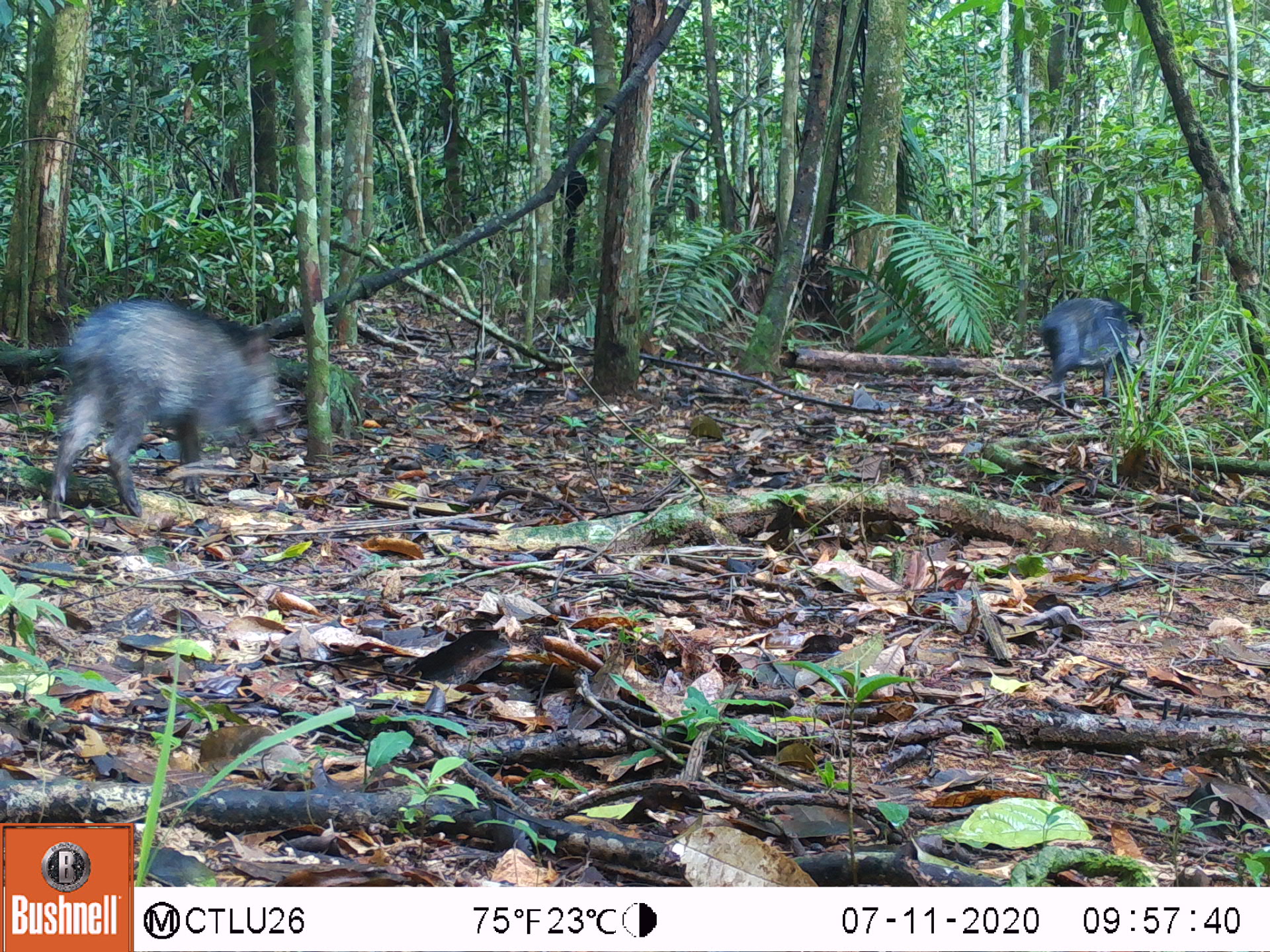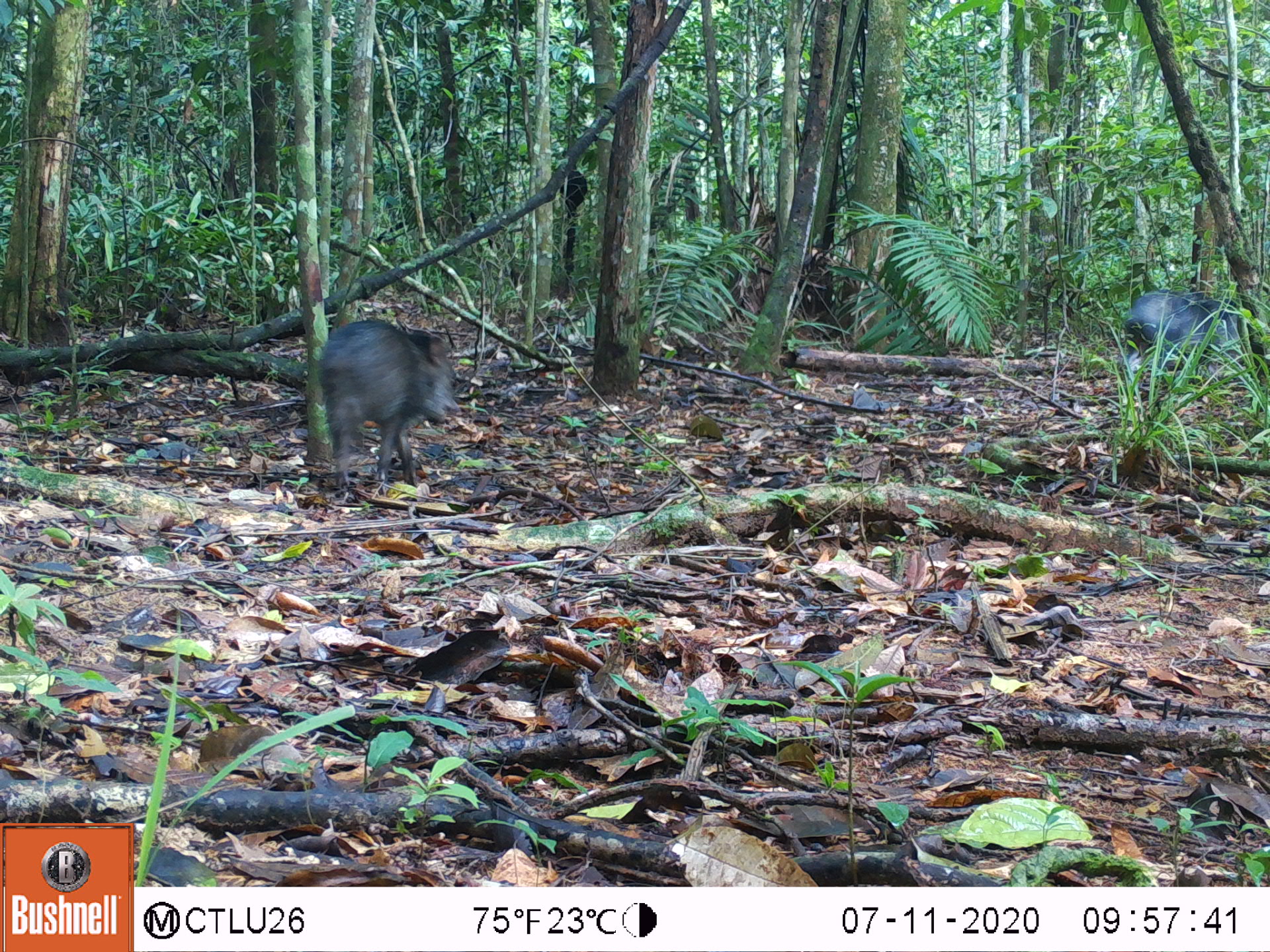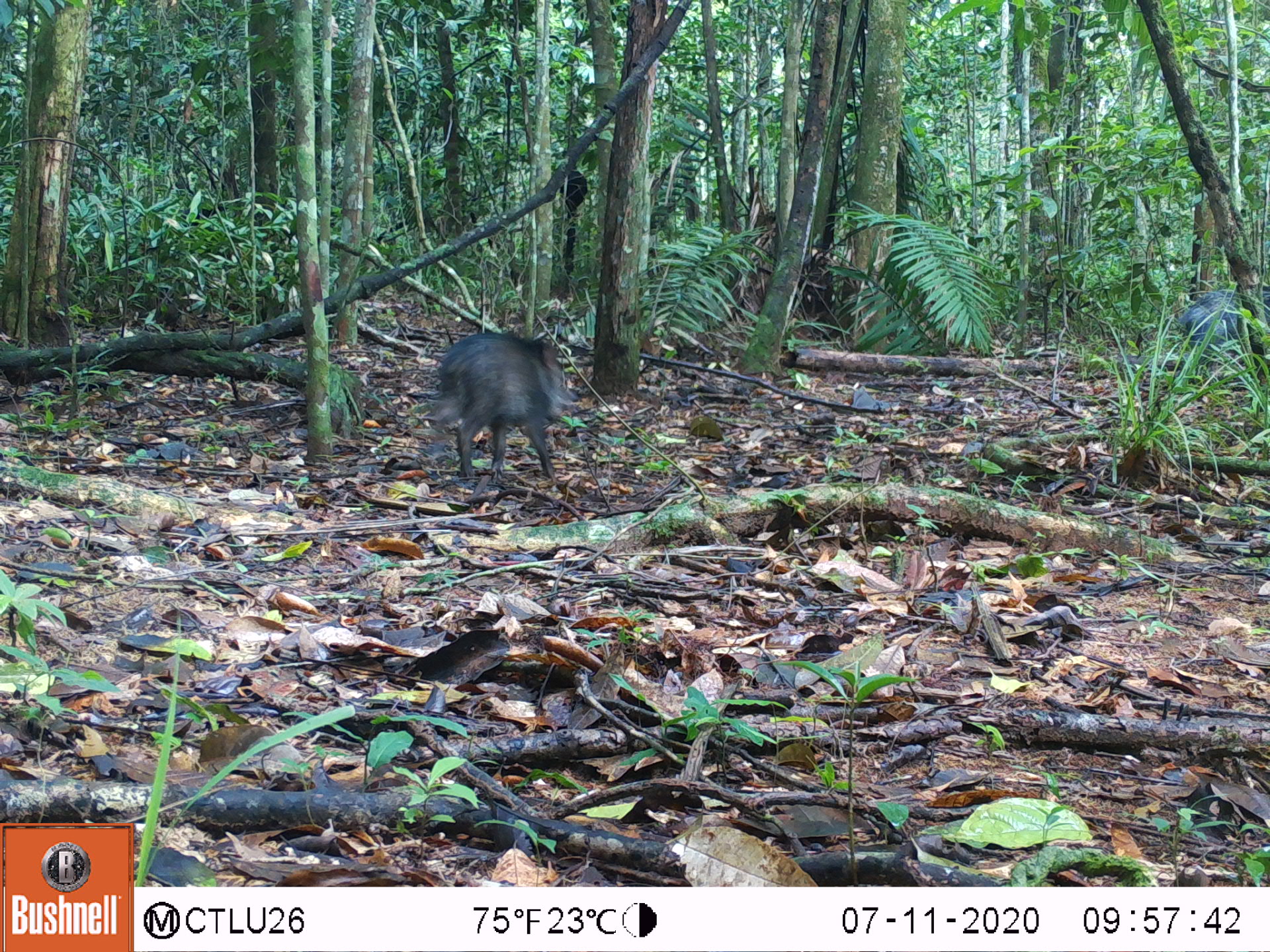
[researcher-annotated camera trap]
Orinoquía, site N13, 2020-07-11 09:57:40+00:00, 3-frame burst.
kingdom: Animalia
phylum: Chordata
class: Mammalia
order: Artiodactyla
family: Tayassuidae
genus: Pecari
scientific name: Pecari tajacu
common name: collared peccary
Collared peccary (Pecari tajacu).